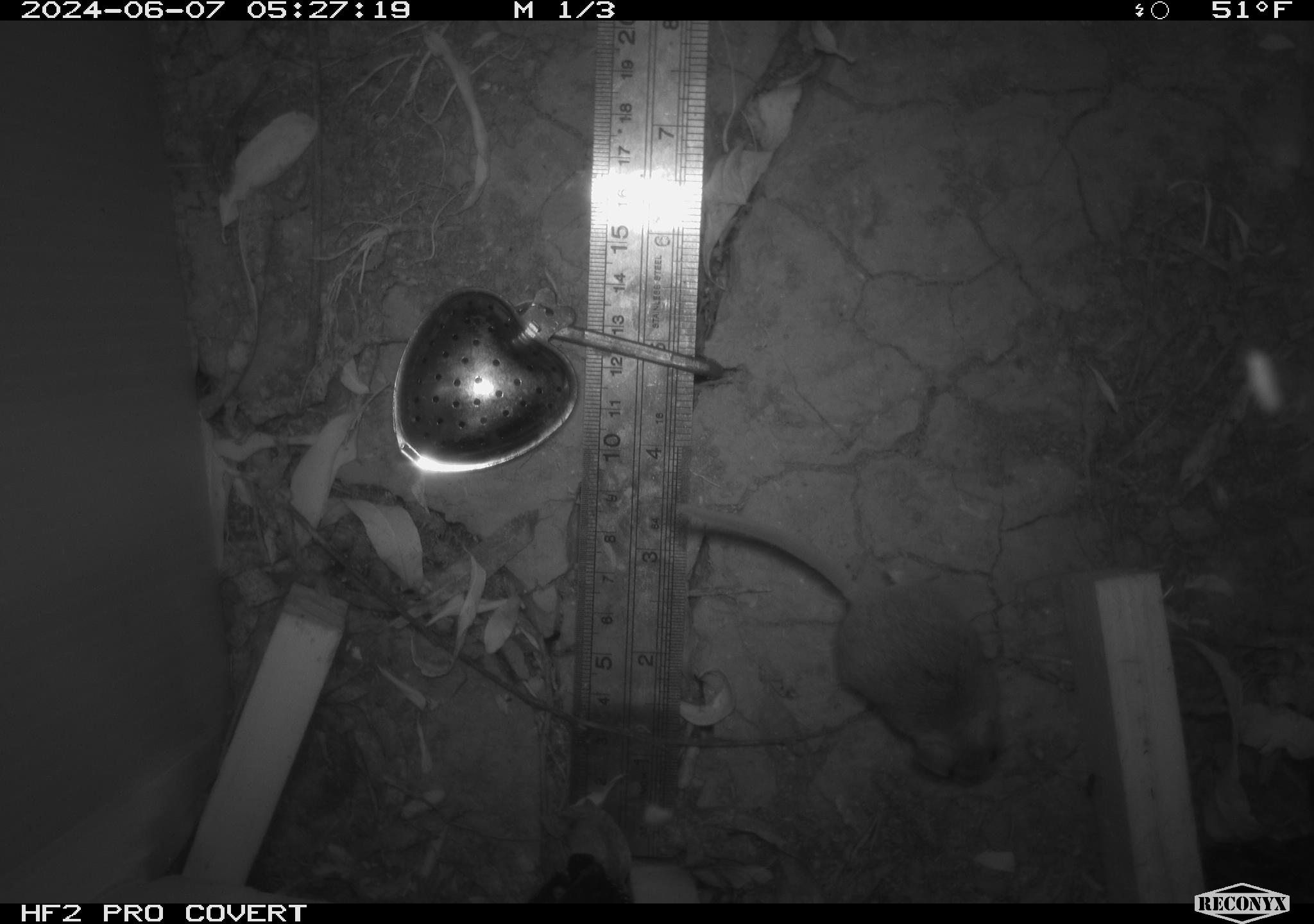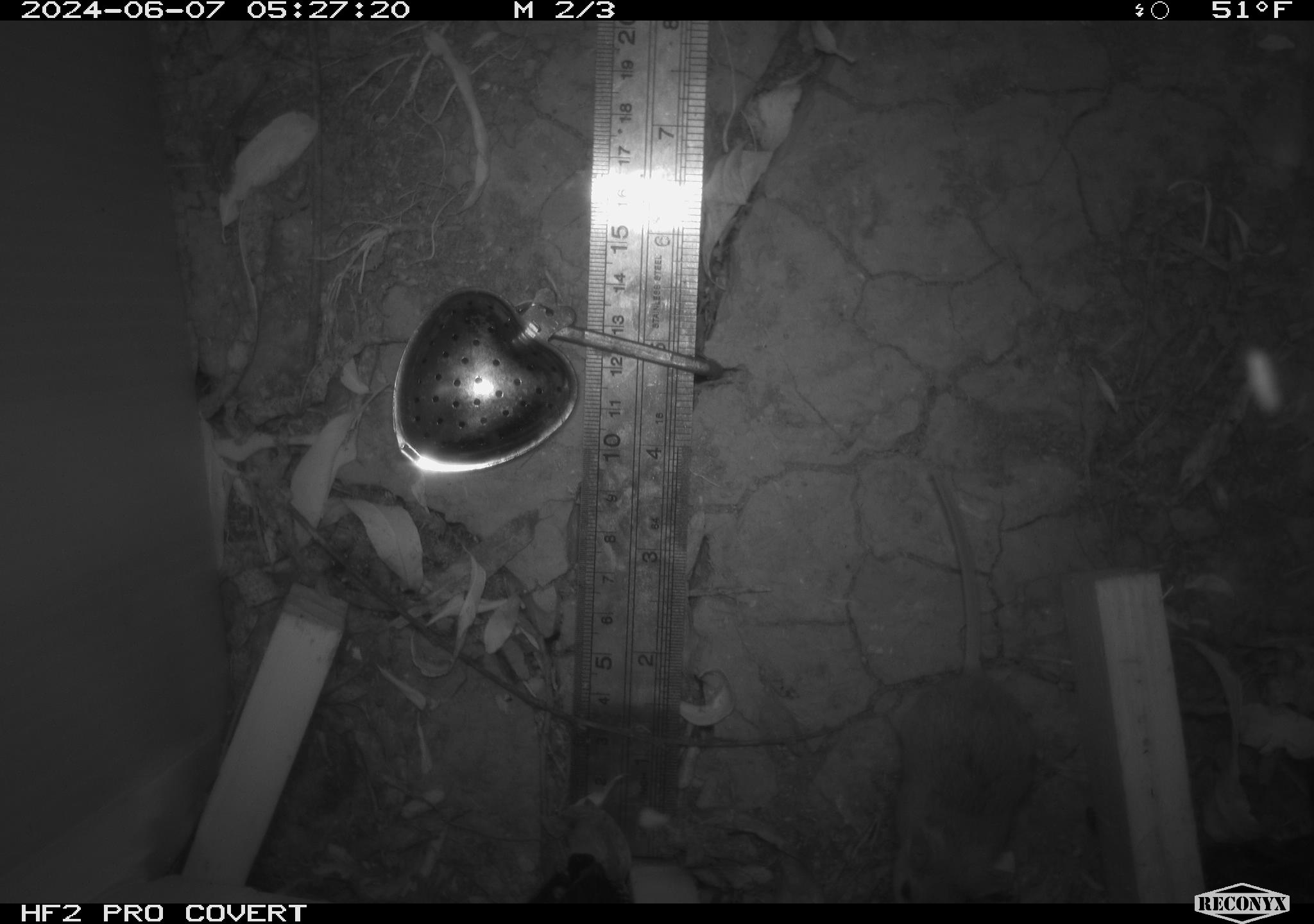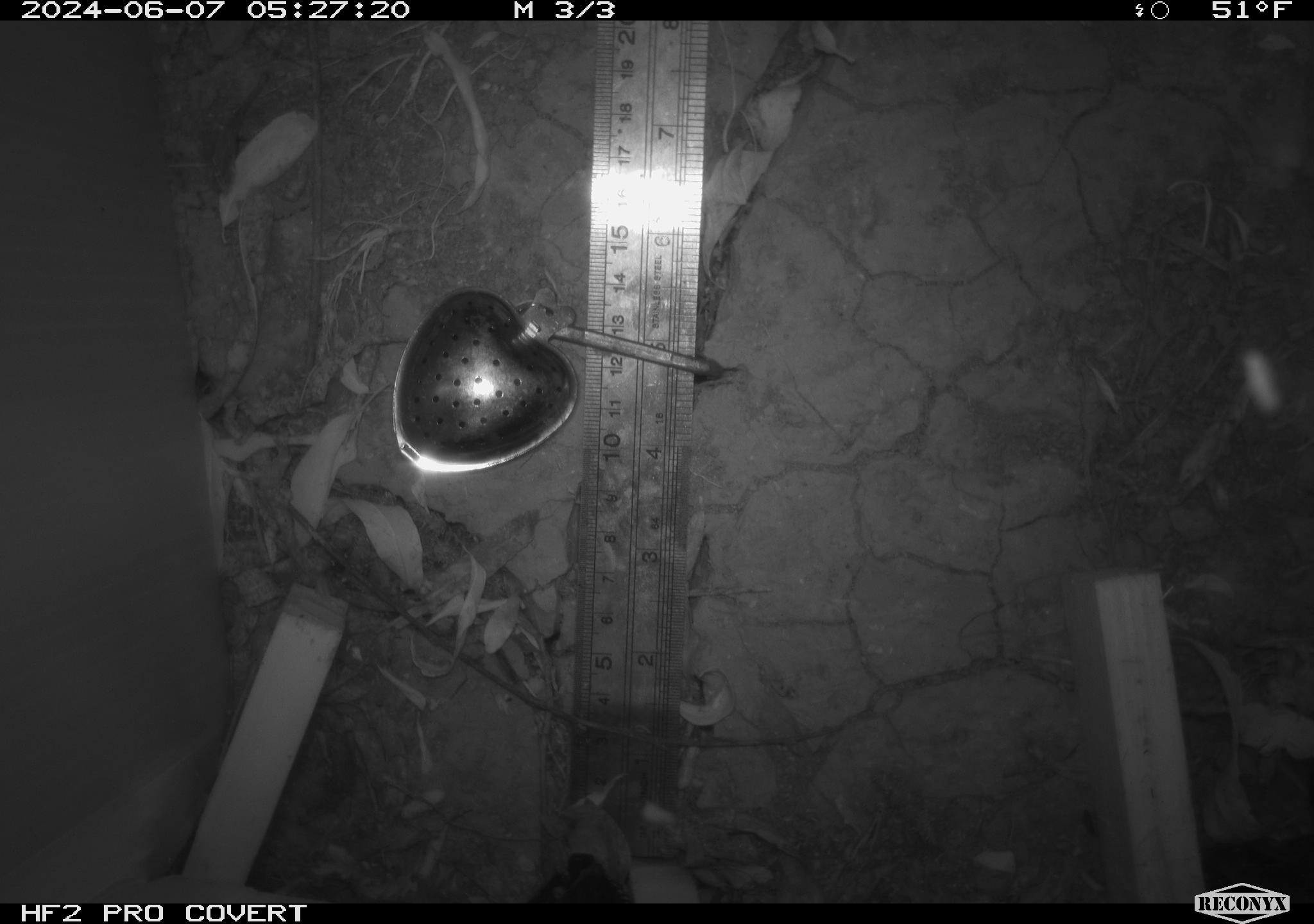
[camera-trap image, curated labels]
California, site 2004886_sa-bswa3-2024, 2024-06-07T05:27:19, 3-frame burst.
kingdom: Animalia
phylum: Chordata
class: Mammalia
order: Rodentia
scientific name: Rodentia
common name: mouse species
Mouse species (Rodentia).